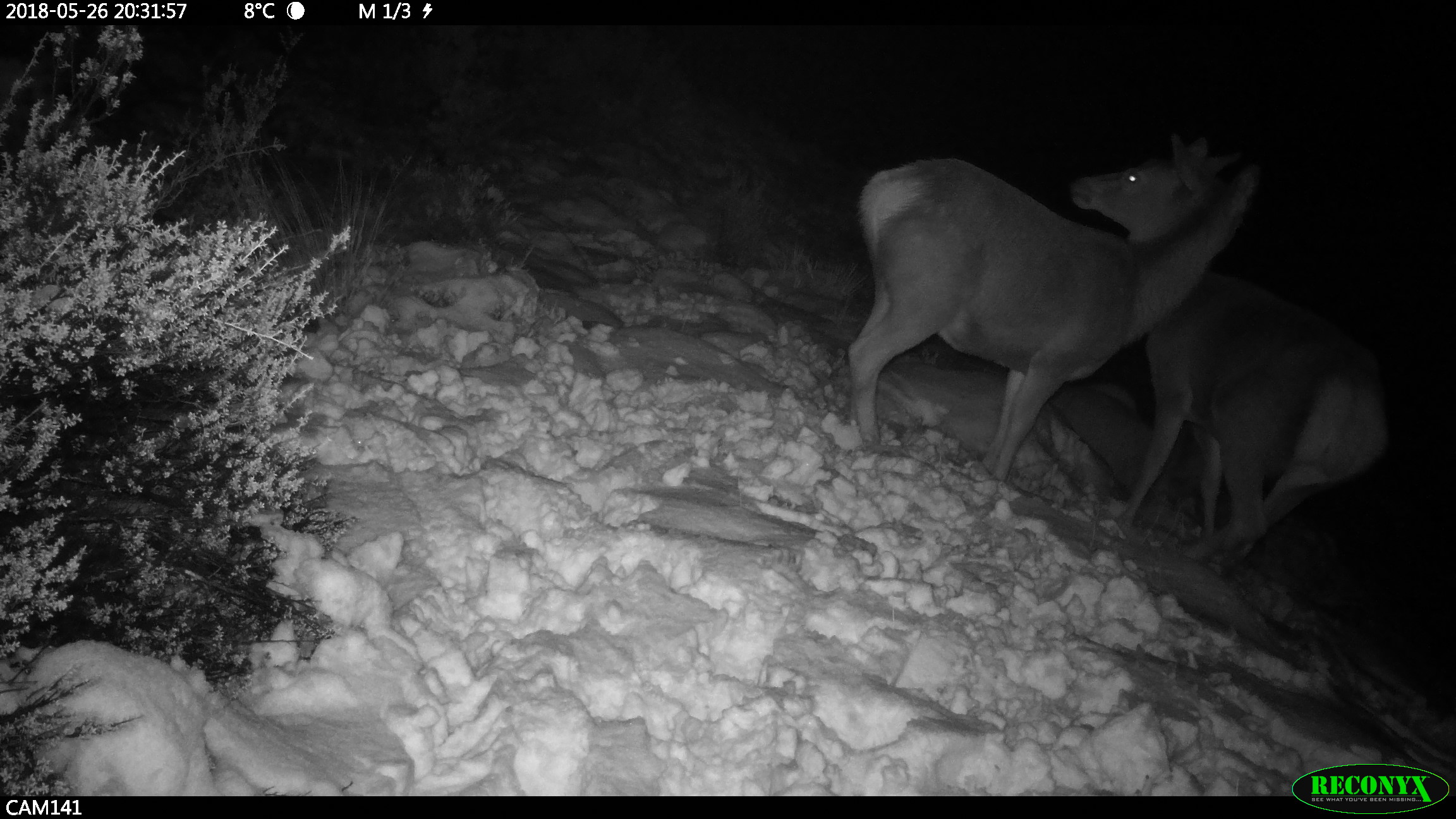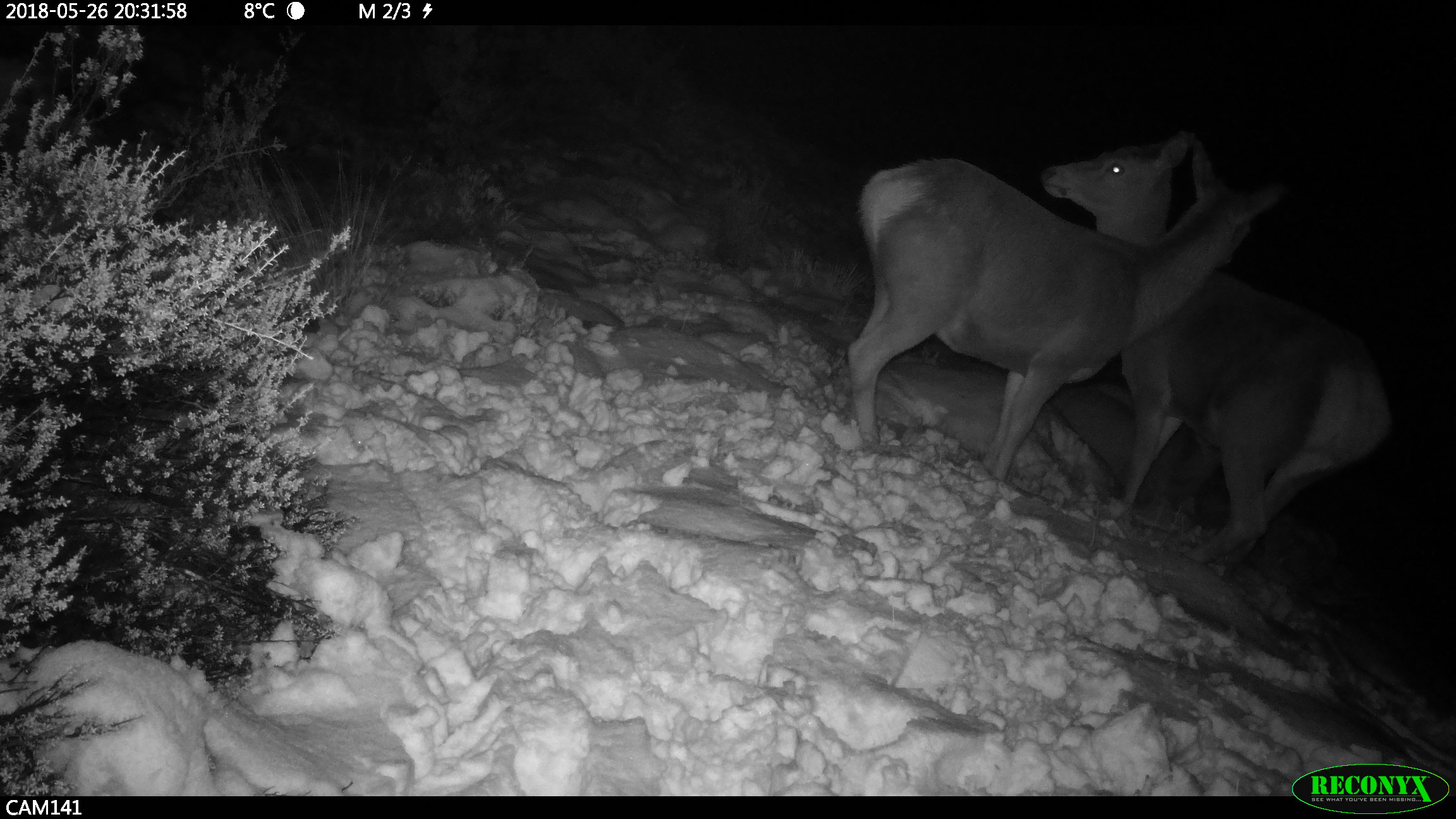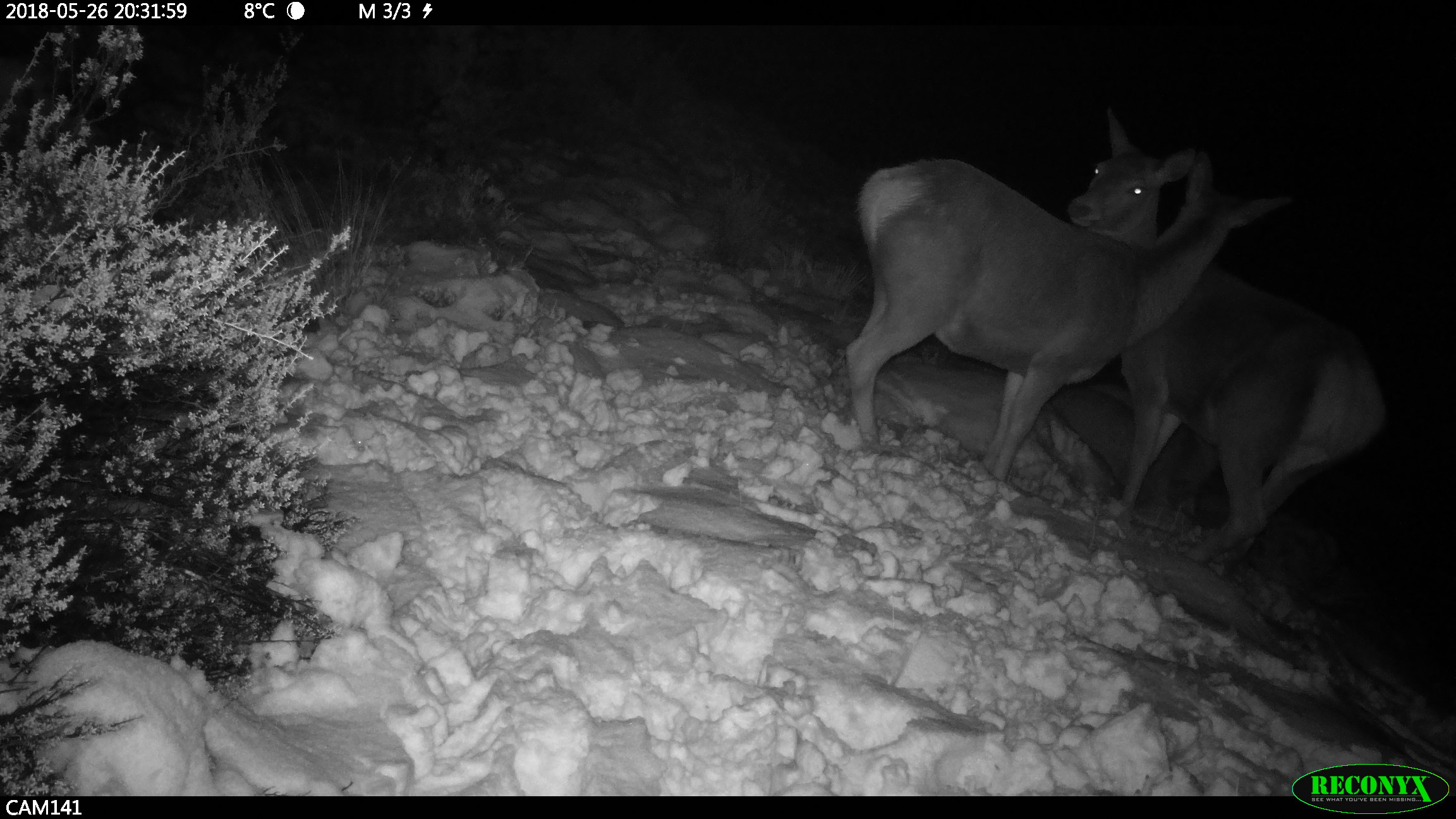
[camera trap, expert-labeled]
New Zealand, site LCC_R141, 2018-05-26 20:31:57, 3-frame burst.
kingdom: Animalia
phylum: Chordata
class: Mammalia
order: Artiodactyla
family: Cervidae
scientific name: Cervidae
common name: deer